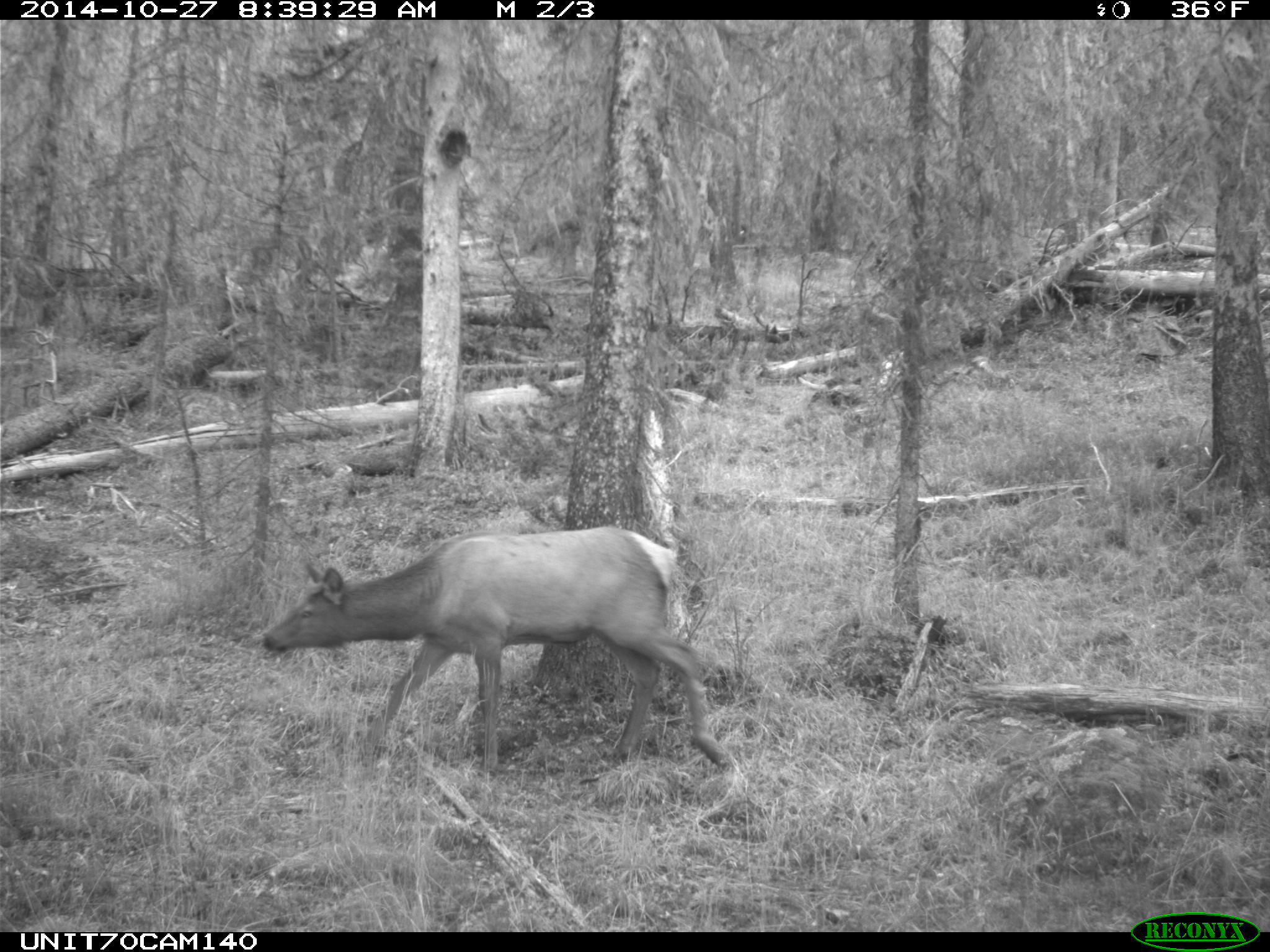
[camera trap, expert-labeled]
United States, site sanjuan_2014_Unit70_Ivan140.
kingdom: Animalia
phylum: Chordata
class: Mammalia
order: Artiodactyla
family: Cervidae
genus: Cervus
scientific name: Cervus elaphus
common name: red deer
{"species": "Cervus elaphus (red deer)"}